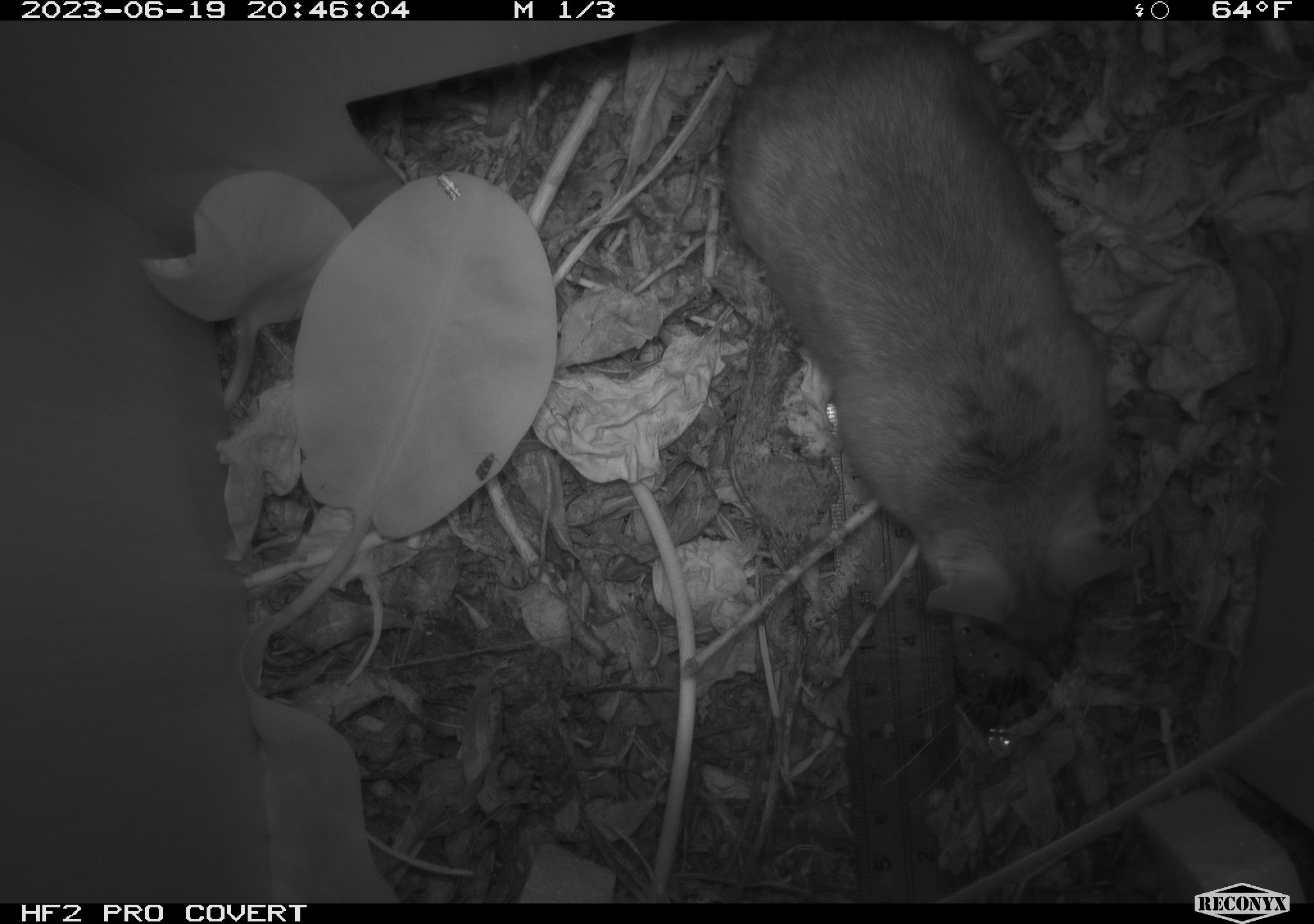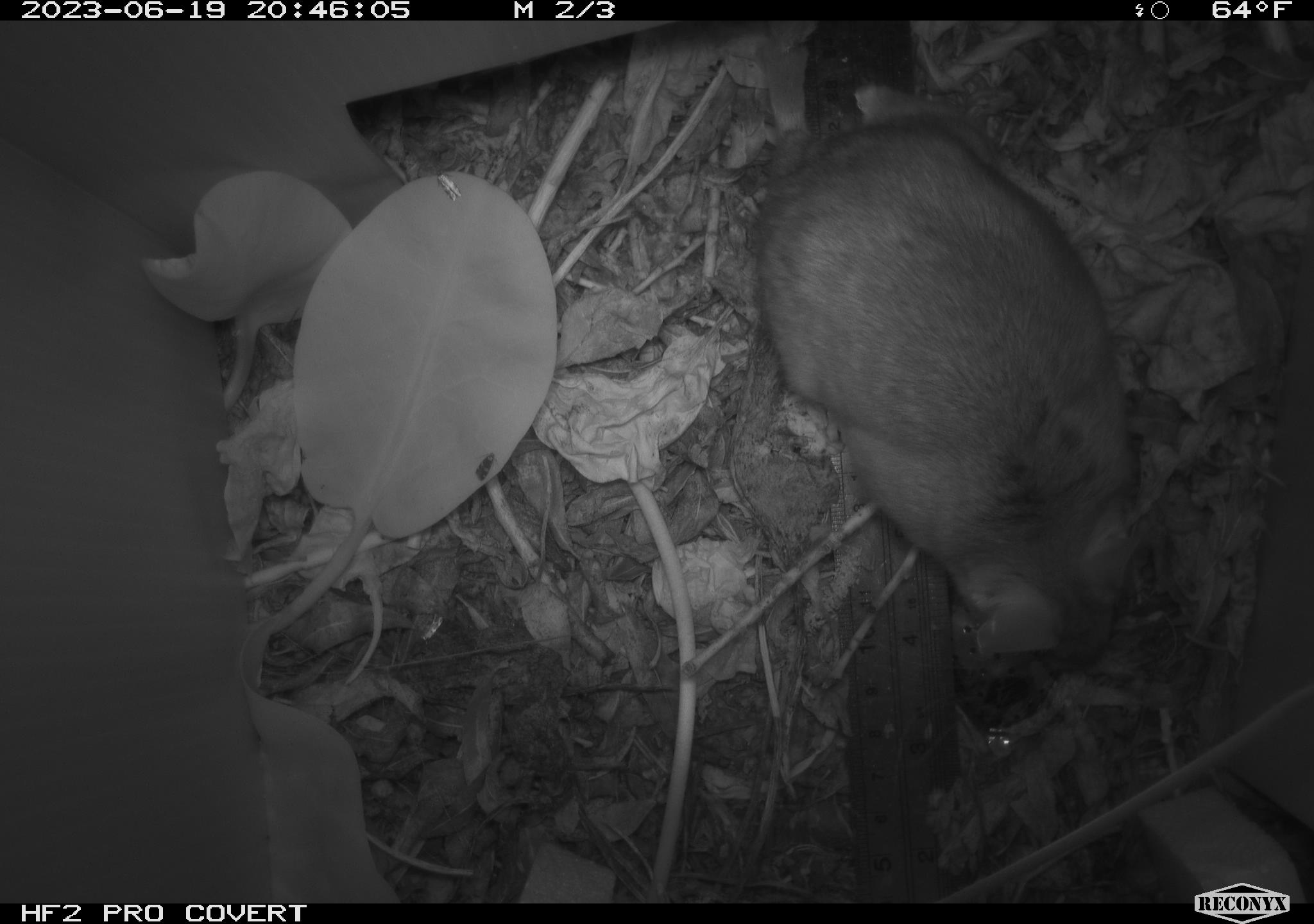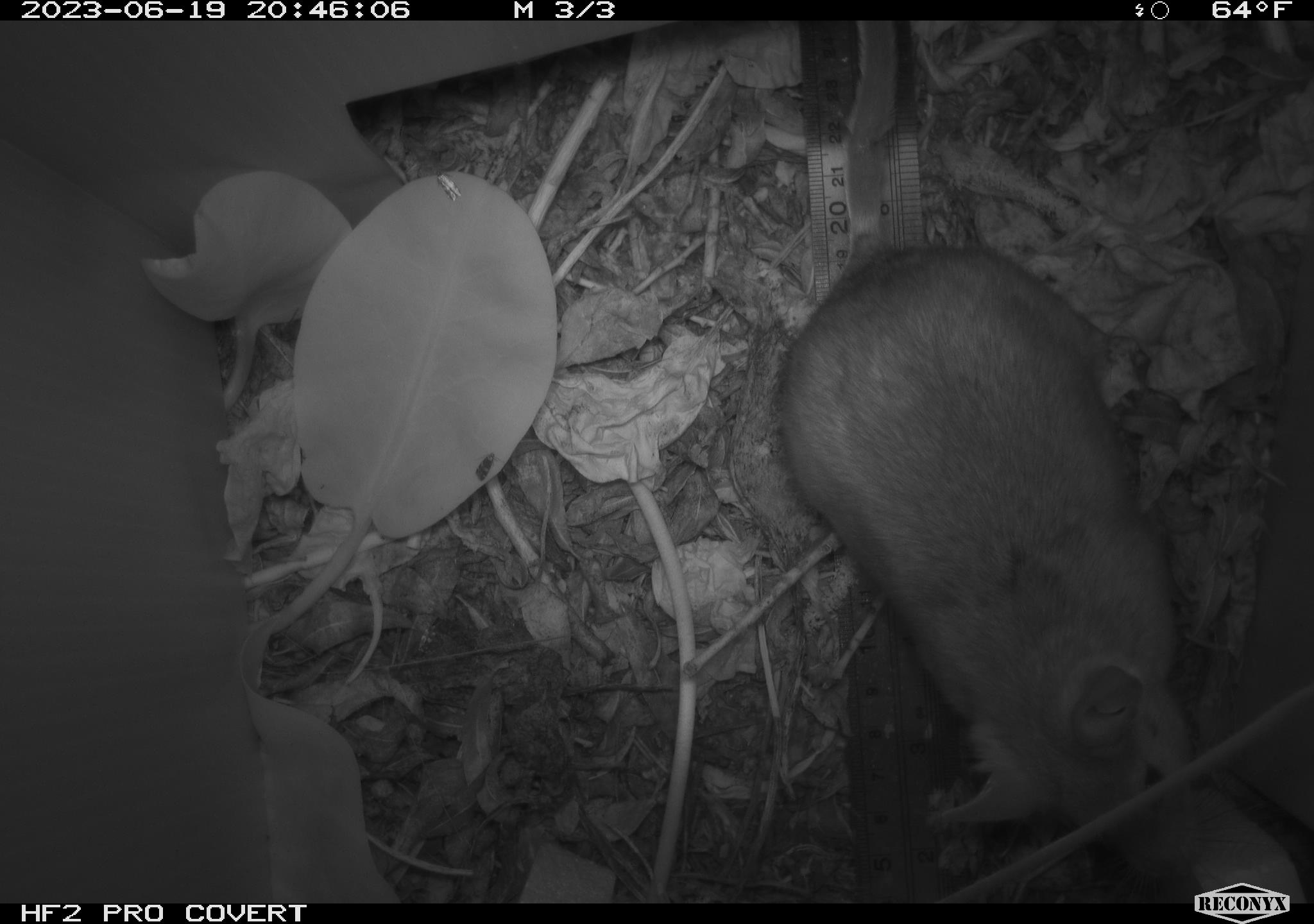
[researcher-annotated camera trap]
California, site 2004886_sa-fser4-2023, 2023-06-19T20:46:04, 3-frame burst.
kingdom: Animalia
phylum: Chordata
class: Mammalia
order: Rodentia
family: Cricetidae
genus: Neotoma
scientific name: Neotoma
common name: pack rat or woodrat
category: neotoma species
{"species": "neotoma species (pack rat or woodrat) (Neotoma)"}